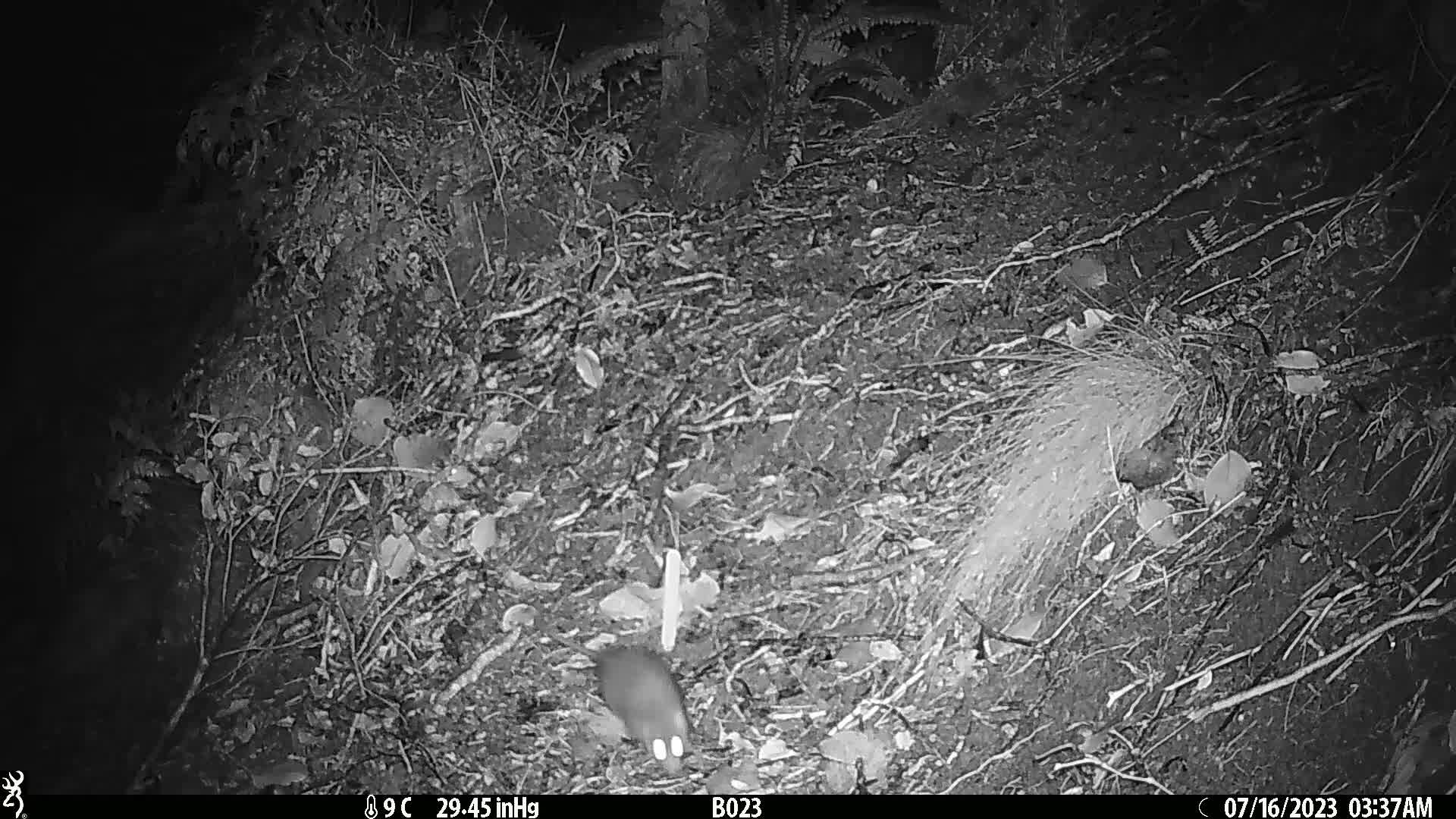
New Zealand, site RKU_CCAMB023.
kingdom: Animalia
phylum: Chordata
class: Mammalia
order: Rodentia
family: Muridae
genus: Rattus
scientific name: Rattus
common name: rat